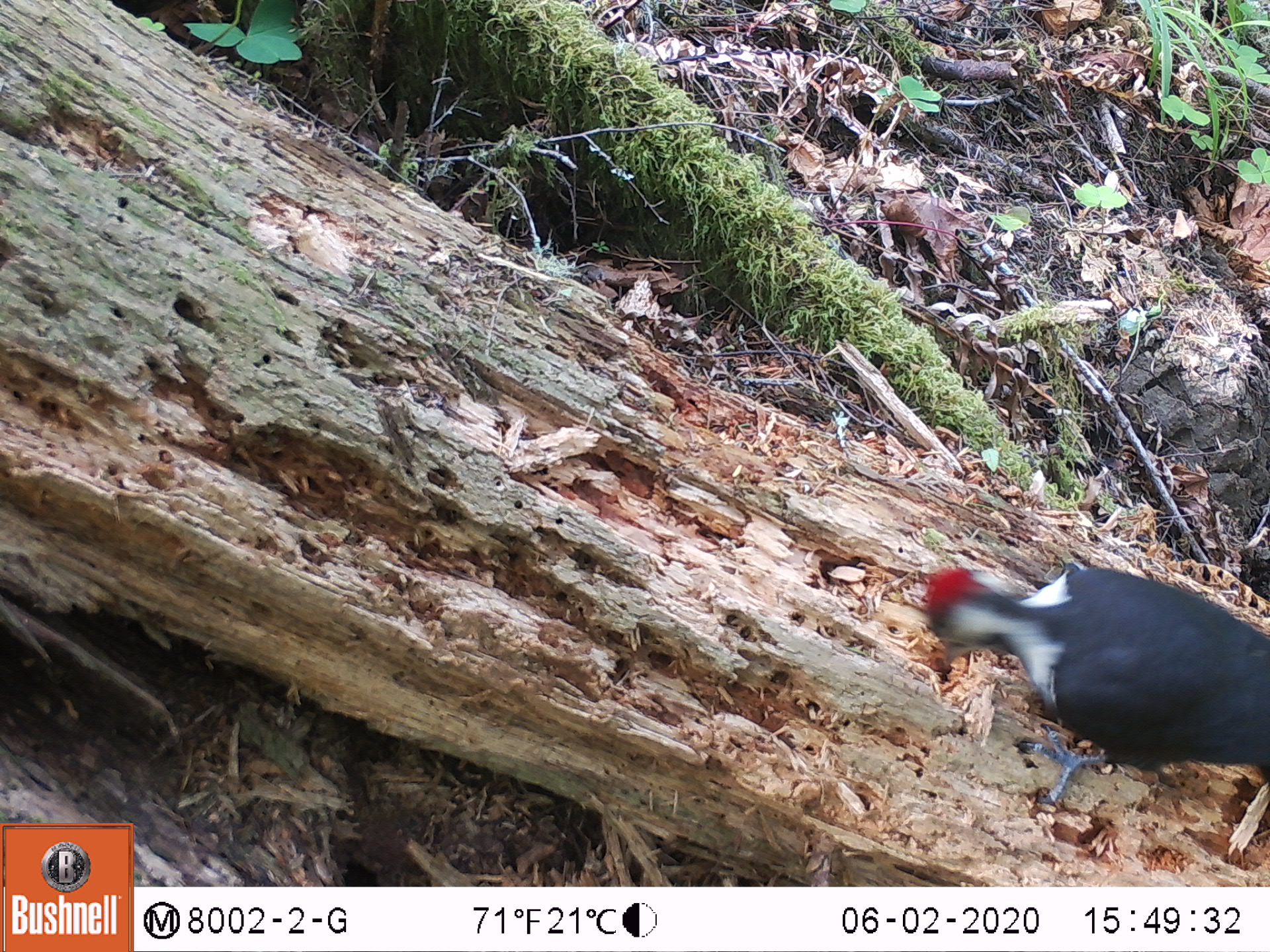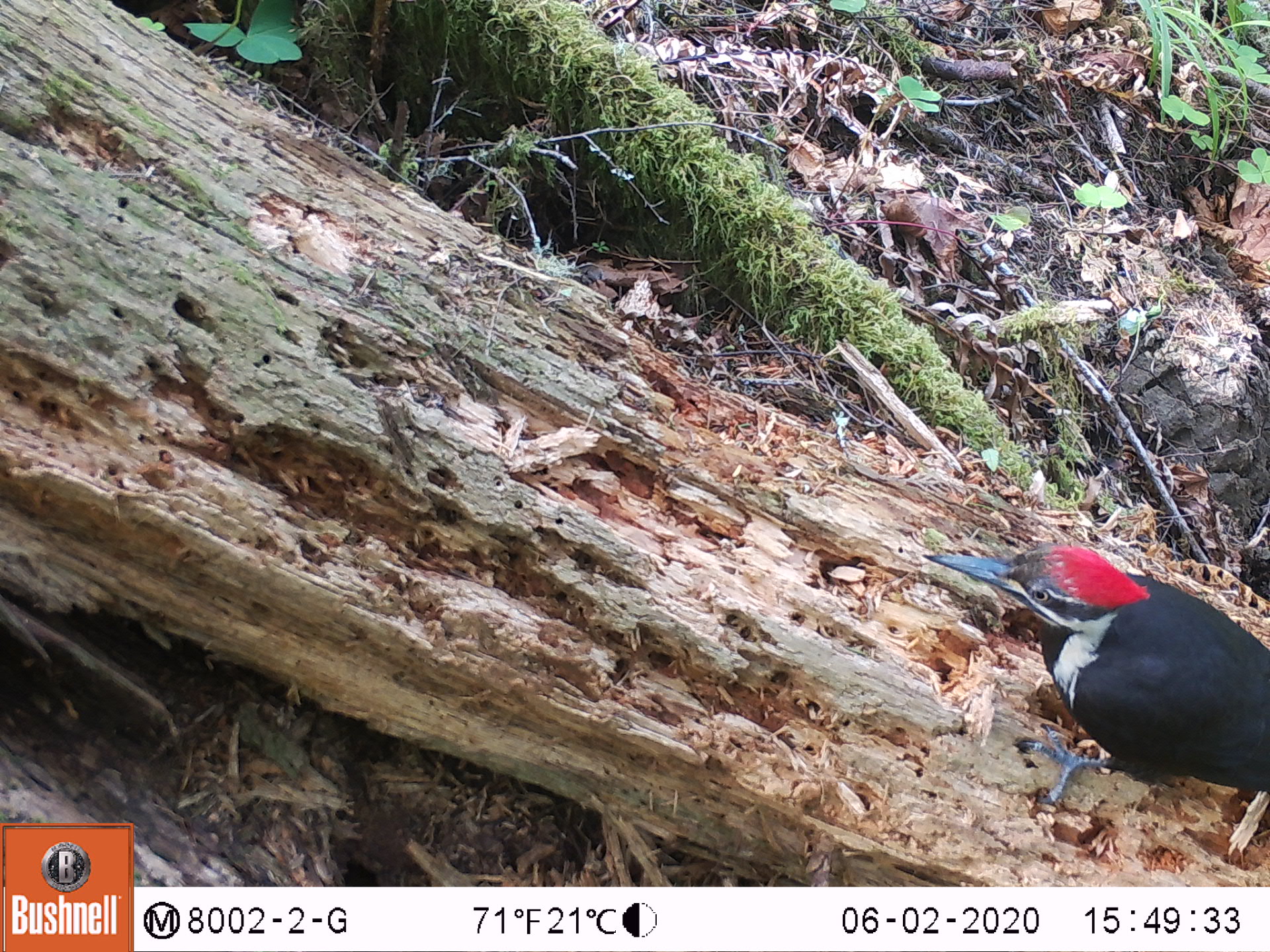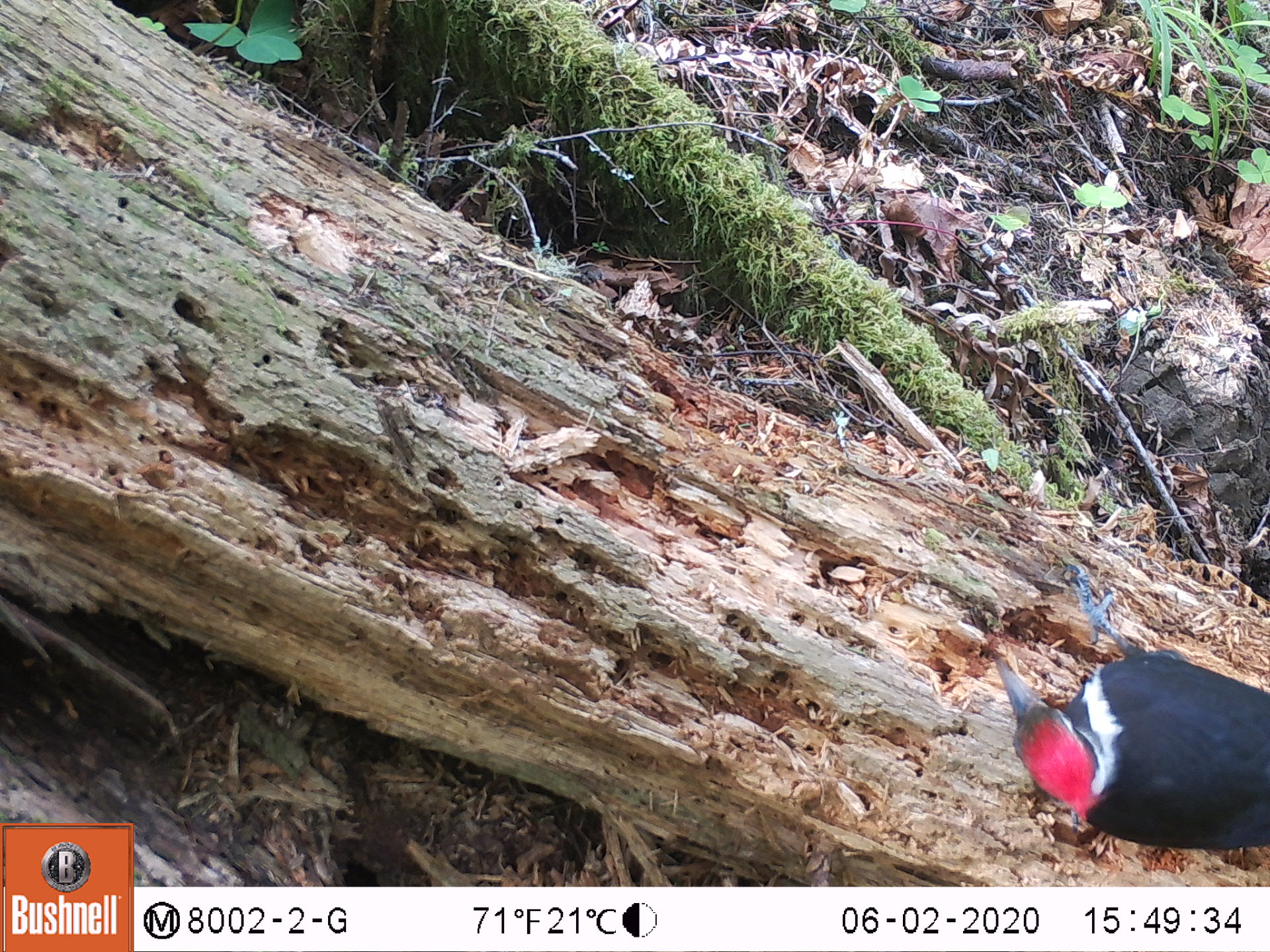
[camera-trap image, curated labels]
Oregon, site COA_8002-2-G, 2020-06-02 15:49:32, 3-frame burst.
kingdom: Animalia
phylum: Chordata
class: Aves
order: Piciformes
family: Picidae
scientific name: Picidae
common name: woodpeckers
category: picidae family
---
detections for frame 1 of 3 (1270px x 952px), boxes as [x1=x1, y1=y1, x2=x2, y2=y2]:
picidae family: [x1=919, y1=559, x2=1263, y2=797]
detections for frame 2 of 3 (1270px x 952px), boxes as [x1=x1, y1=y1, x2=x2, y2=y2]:
picidae family: [x1=917, y1=542, x2=1263, y2=810]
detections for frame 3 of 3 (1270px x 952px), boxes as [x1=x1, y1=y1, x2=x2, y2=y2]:
picidae family: [x1=980, y1=570, x2=1263, y2=851]